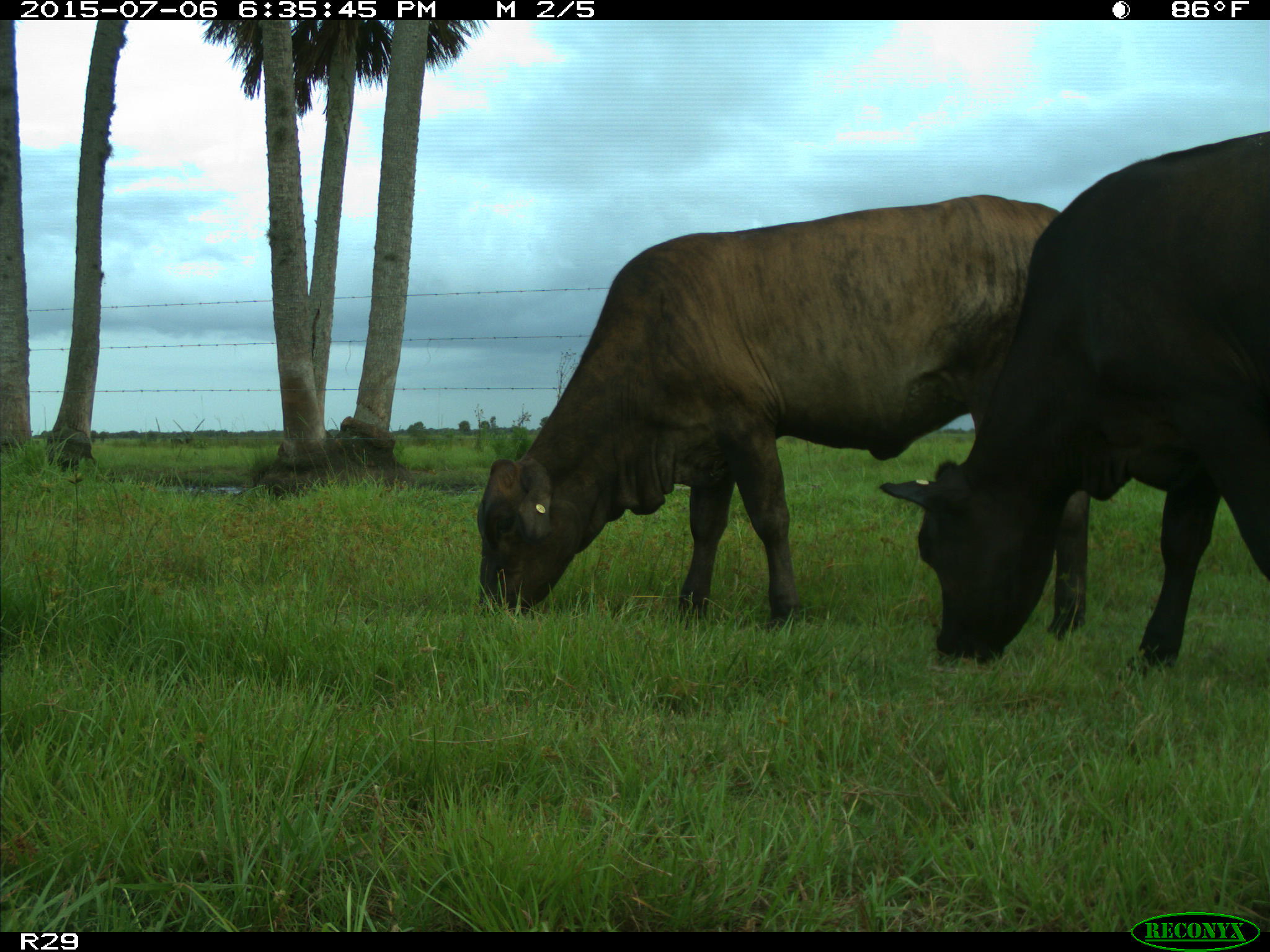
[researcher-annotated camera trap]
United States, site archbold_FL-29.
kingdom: Animalia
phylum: Chordata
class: Mammalia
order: Artiodactyla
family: Bovidae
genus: Bos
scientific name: Bos taurus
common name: domestic cow